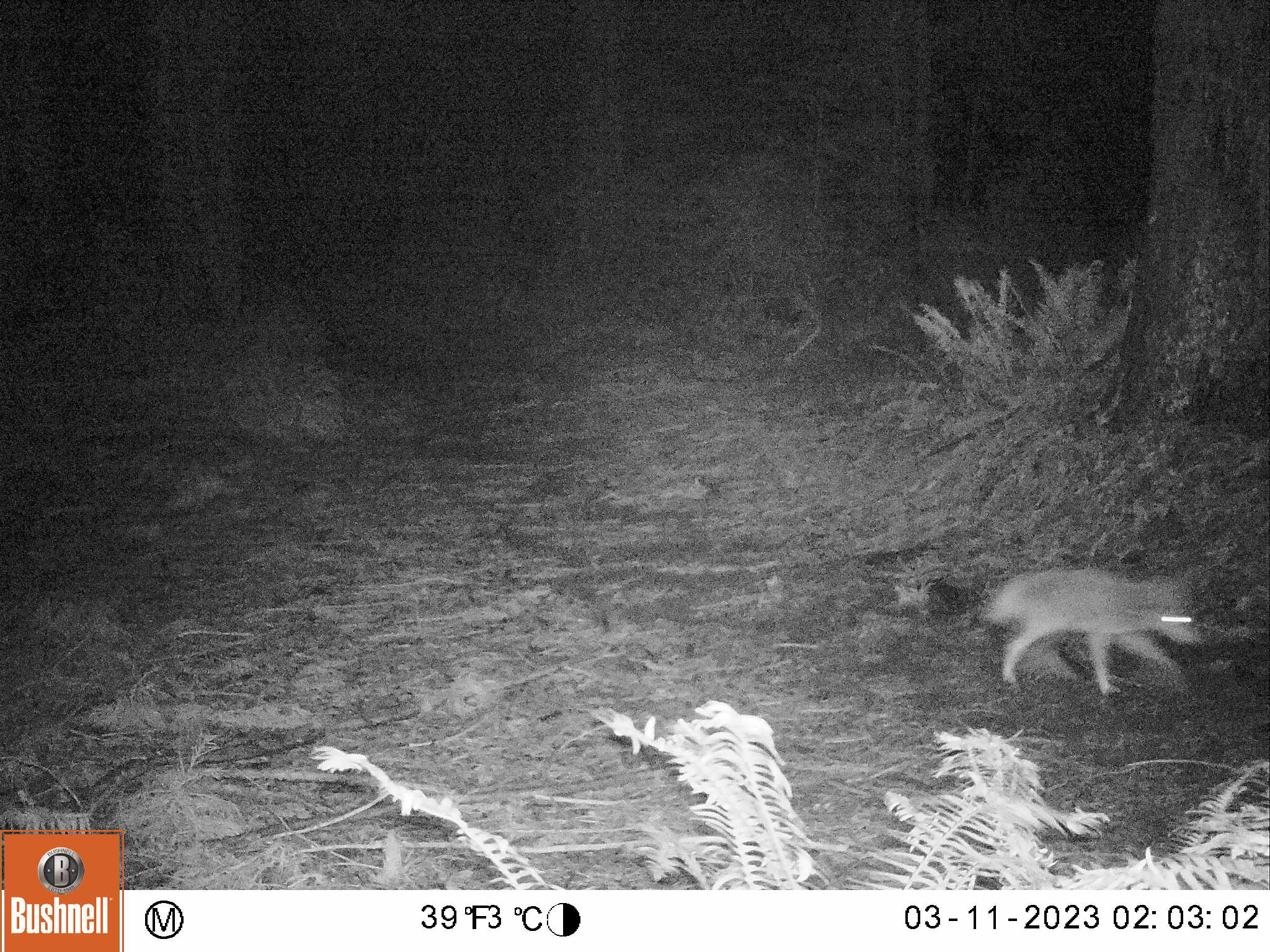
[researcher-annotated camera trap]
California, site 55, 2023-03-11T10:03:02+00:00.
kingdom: Animalia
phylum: Chordata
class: Mammalia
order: Carnivora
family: Canidae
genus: Canis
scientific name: Canis latrans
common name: coyote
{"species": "coyote (Canis latrans)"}